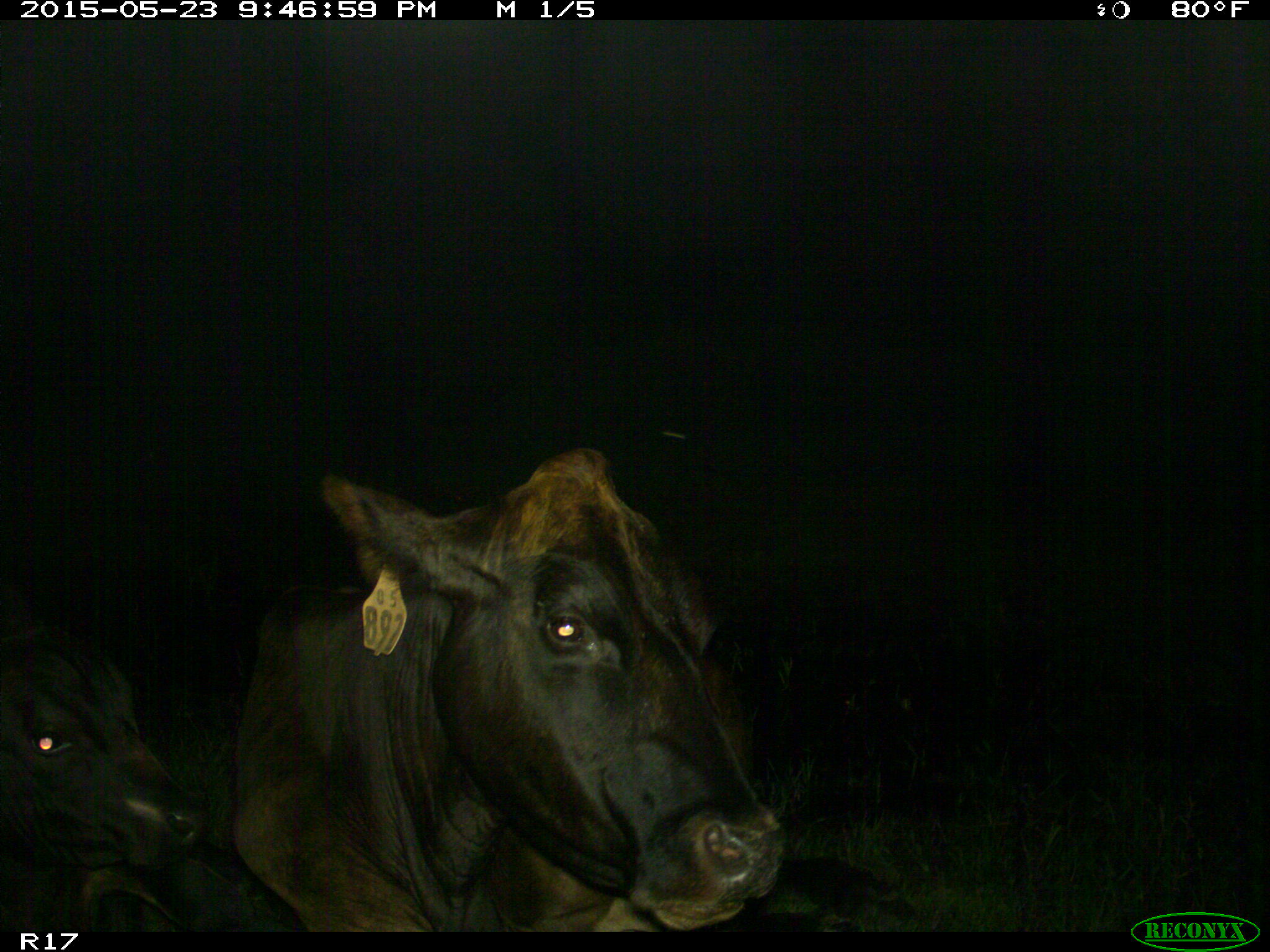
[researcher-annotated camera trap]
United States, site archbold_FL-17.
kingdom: Animalia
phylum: Chordata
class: Mammalia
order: Artiodactyla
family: Bovidae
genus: Bos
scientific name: Bos taurus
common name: domestic cow